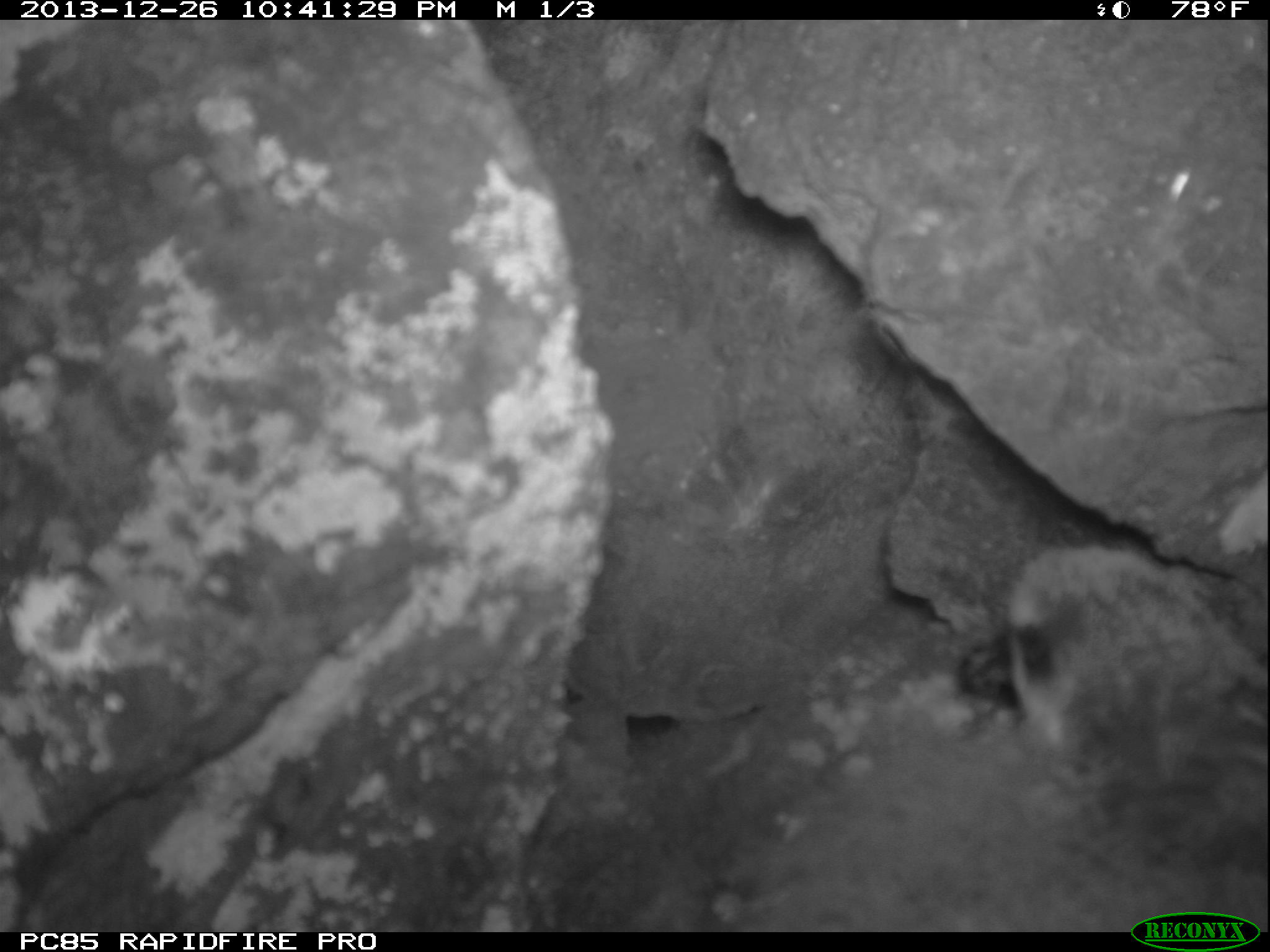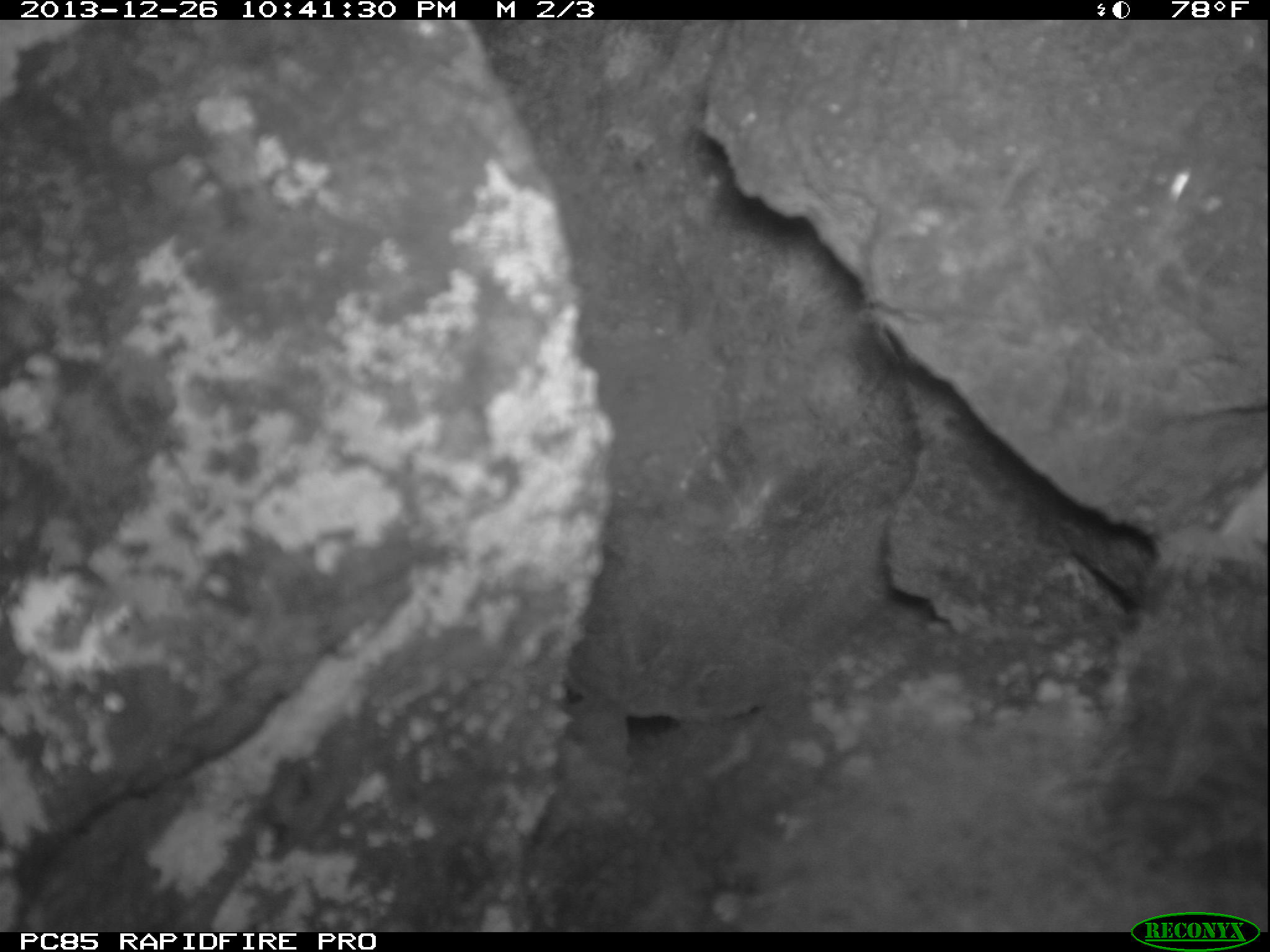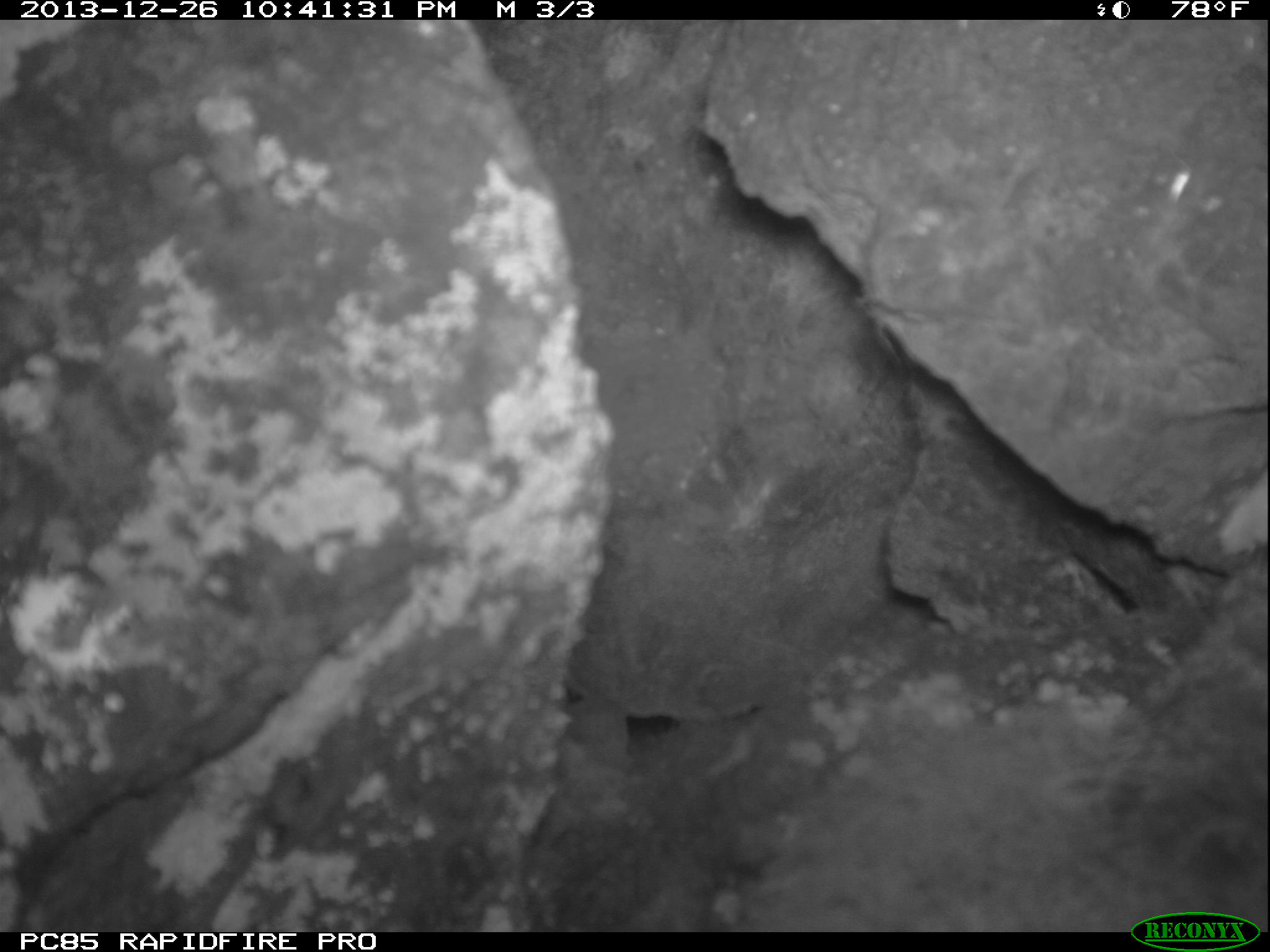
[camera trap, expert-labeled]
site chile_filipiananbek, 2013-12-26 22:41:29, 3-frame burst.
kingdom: Animalia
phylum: Chordata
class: Aves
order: Procellariiformes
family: Procellariidae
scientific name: Procellariidae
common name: petrel chick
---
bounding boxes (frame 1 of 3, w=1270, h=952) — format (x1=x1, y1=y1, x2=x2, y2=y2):
petrel chick: (x1=678, y1=536, x2=1270, y2=913)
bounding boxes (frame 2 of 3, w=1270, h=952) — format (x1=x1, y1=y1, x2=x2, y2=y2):
petrel chick: (x1=701, y1=520, x2=1270, y2=912)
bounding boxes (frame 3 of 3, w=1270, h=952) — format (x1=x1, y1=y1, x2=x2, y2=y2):
petrel chick: (x1=690, y1=607, x2=1270, y2=914)